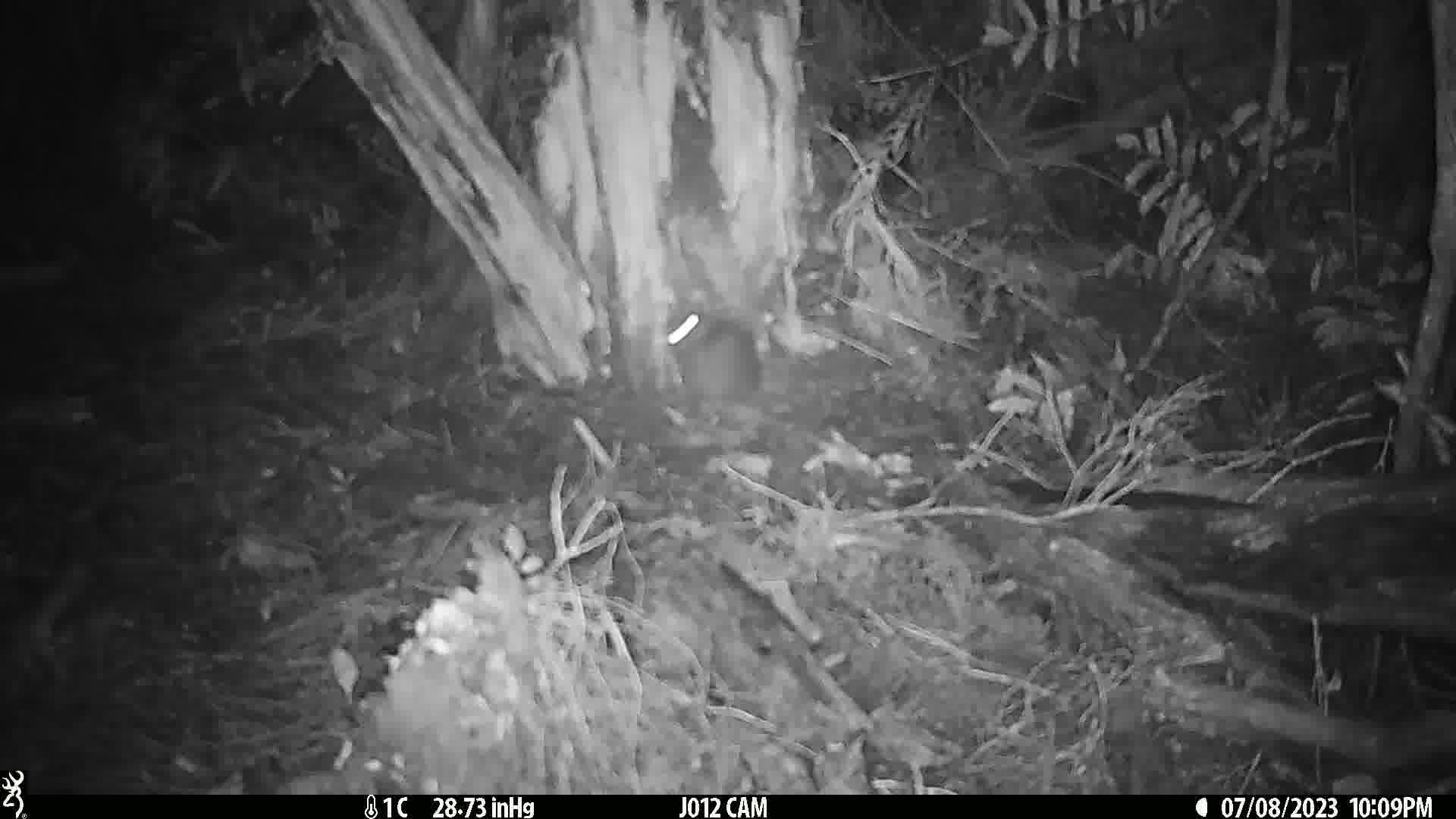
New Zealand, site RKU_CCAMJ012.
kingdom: Animalia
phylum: Chordata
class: Mammalia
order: Rodentia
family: Muridae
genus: Rattus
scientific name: Rattus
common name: rat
Rat (Rattus).